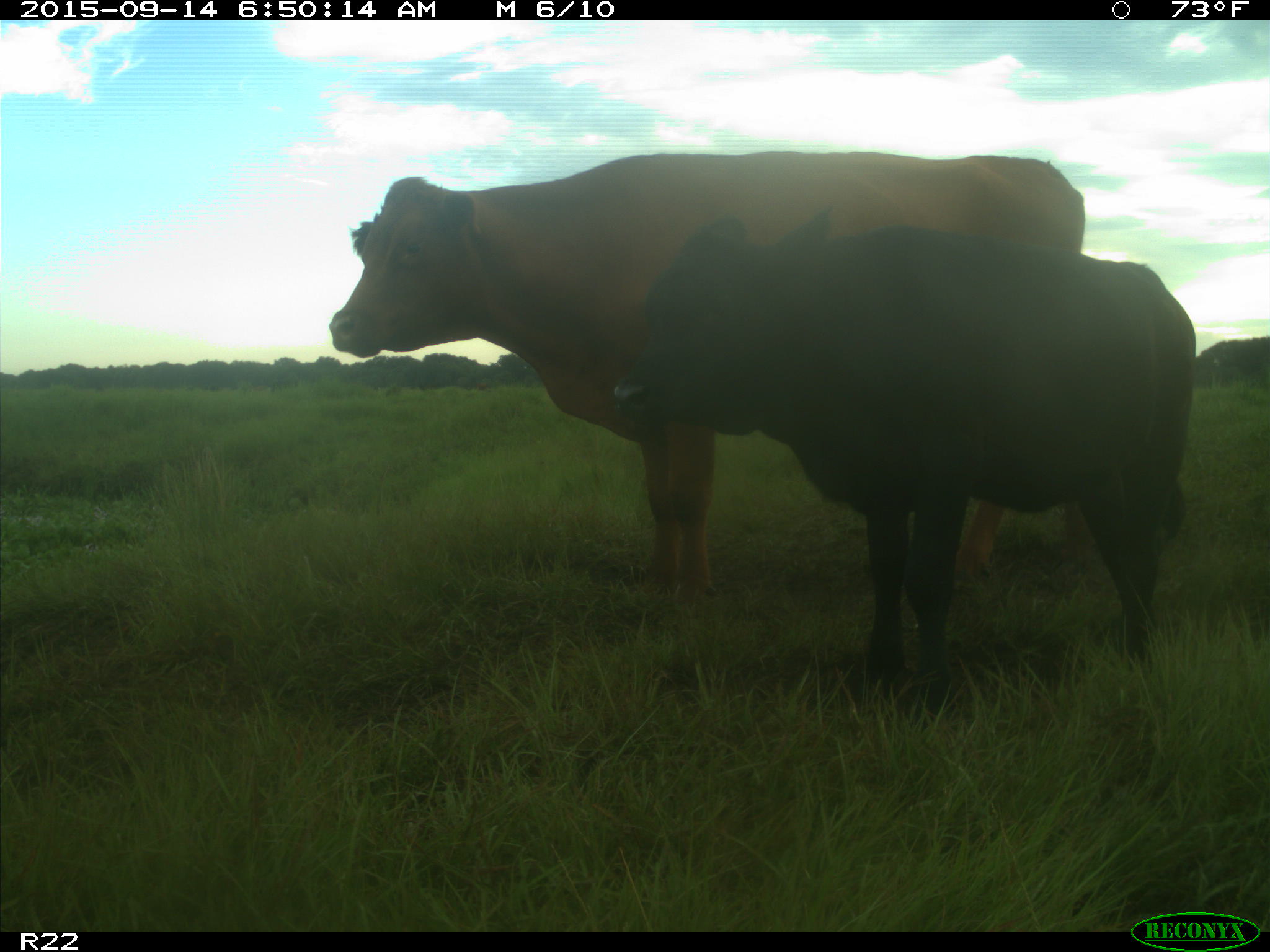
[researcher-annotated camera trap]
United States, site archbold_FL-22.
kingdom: Animalia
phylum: Chordata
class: Mammalia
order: Artiodactyla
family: Bovidae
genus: Bos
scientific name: Bos taurus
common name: domestic cow